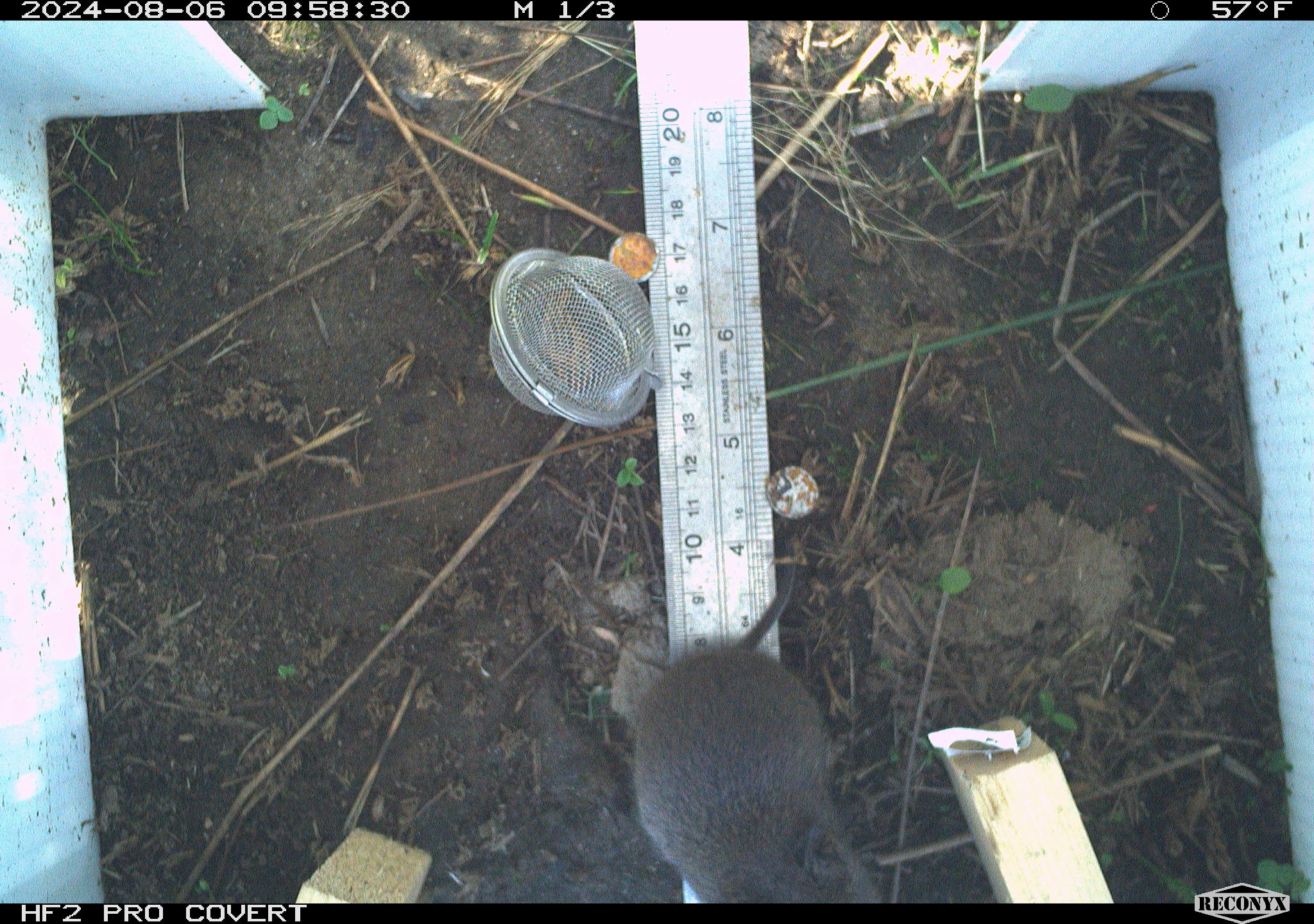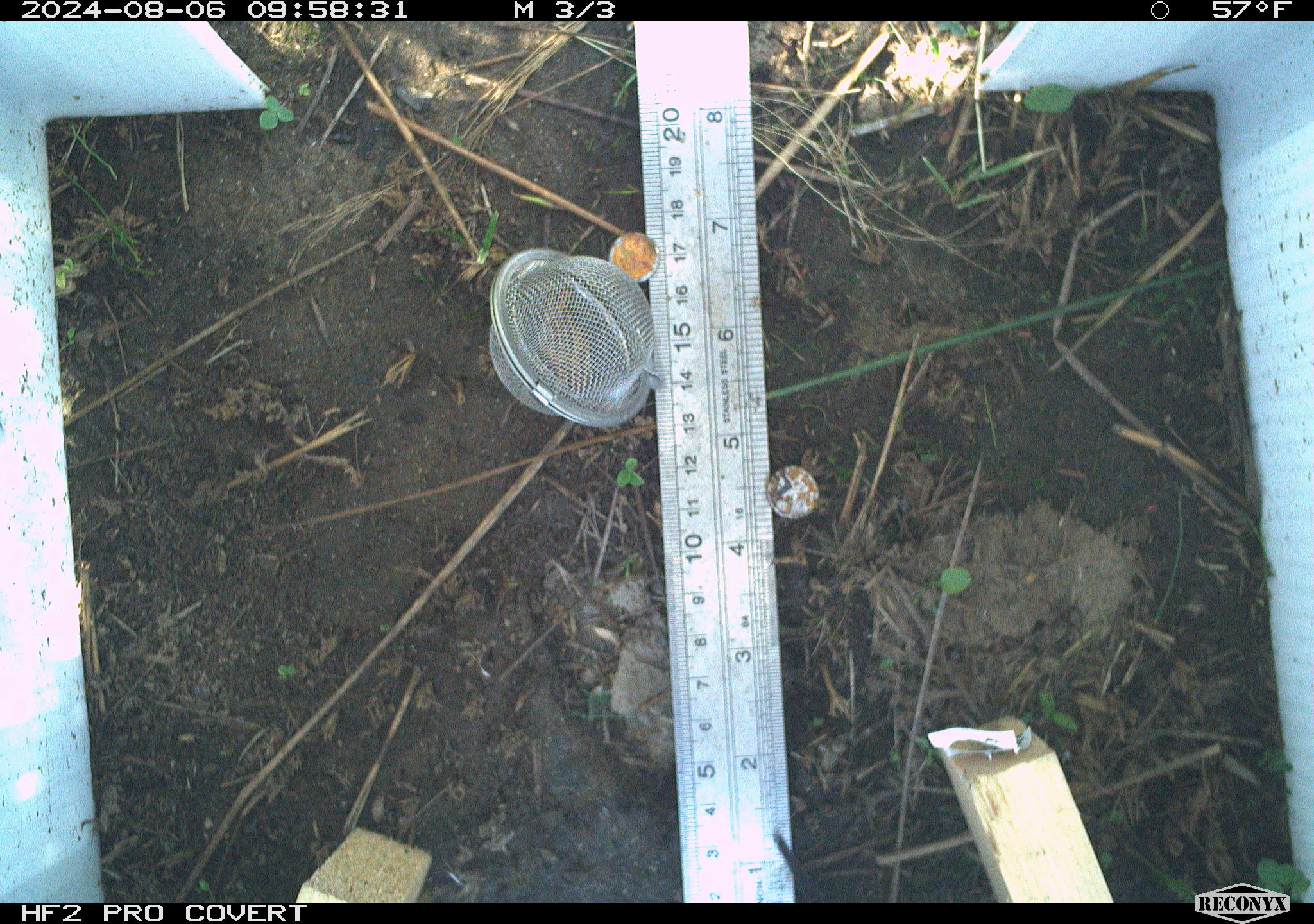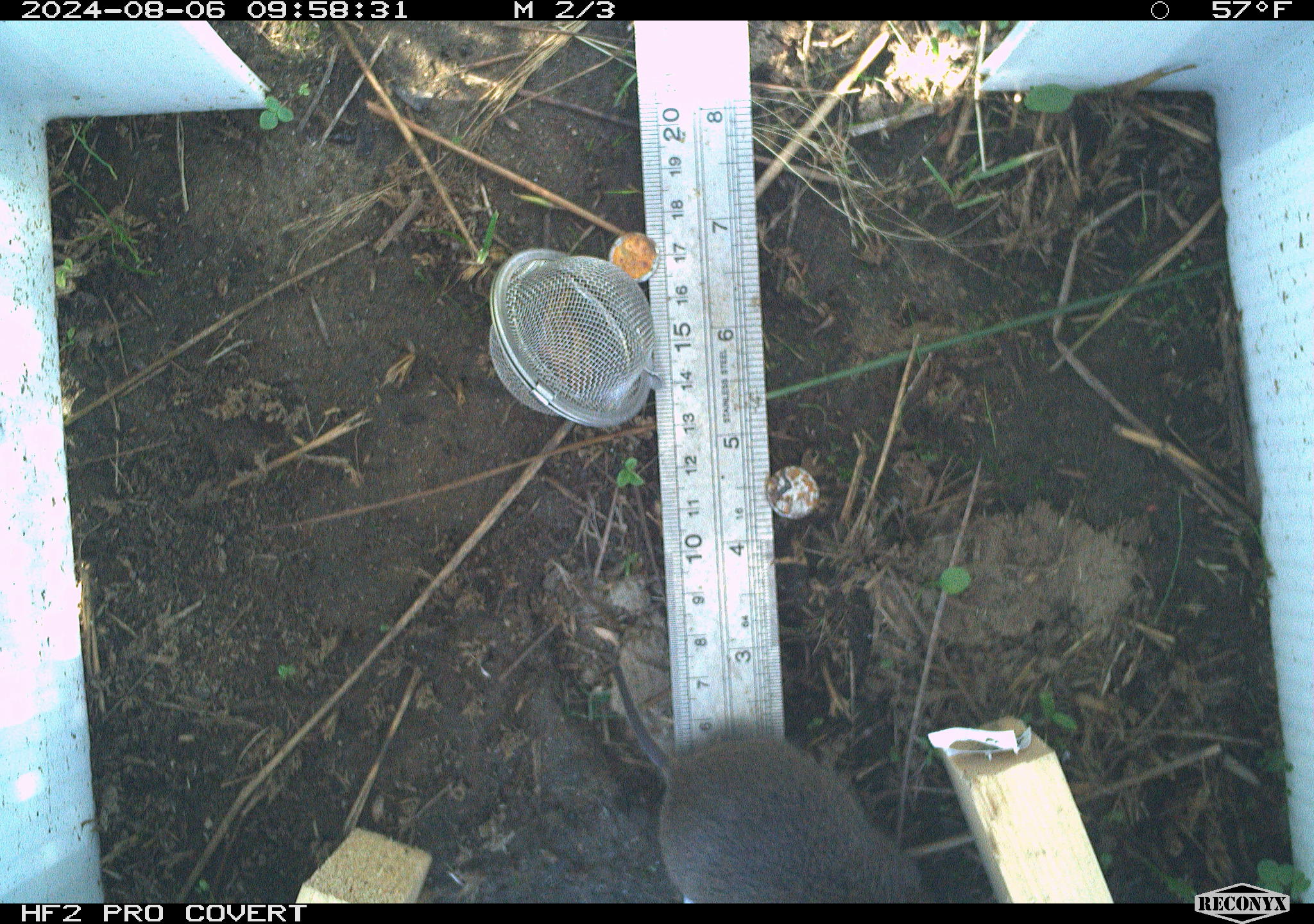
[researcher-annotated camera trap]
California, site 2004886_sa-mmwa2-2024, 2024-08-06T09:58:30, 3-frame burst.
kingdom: Animalia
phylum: Chordata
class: Mammalia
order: Rodentia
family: Cricetidae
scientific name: Arvicolinae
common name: voles, lemmings, and muskrats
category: arvicolinae subfamily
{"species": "arvicolinae subfamily (voles, lemmings, and muskrats) (Arvicolinae)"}